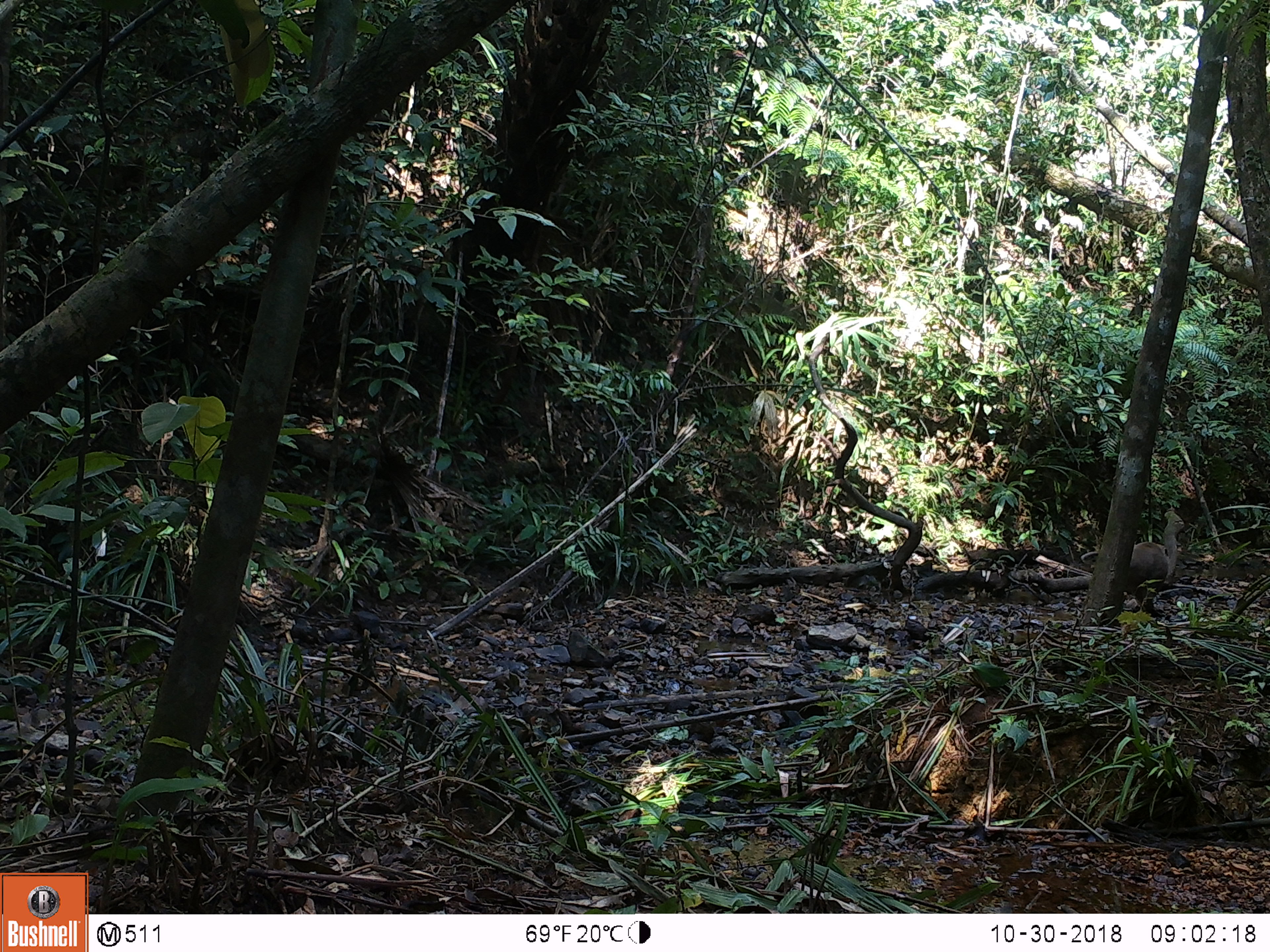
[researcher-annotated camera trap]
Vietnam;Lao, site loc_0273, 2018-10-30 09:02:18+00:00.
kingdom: Animalia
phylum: Chordata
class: Mammalia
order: Primates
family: Cercopithecidae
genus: Macaca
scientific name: Macaca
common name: macaques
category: assam or rhesus macaque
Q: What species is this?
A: Assam or rhesus macaque (macaques) (Macaca).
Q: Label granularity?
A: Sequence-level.